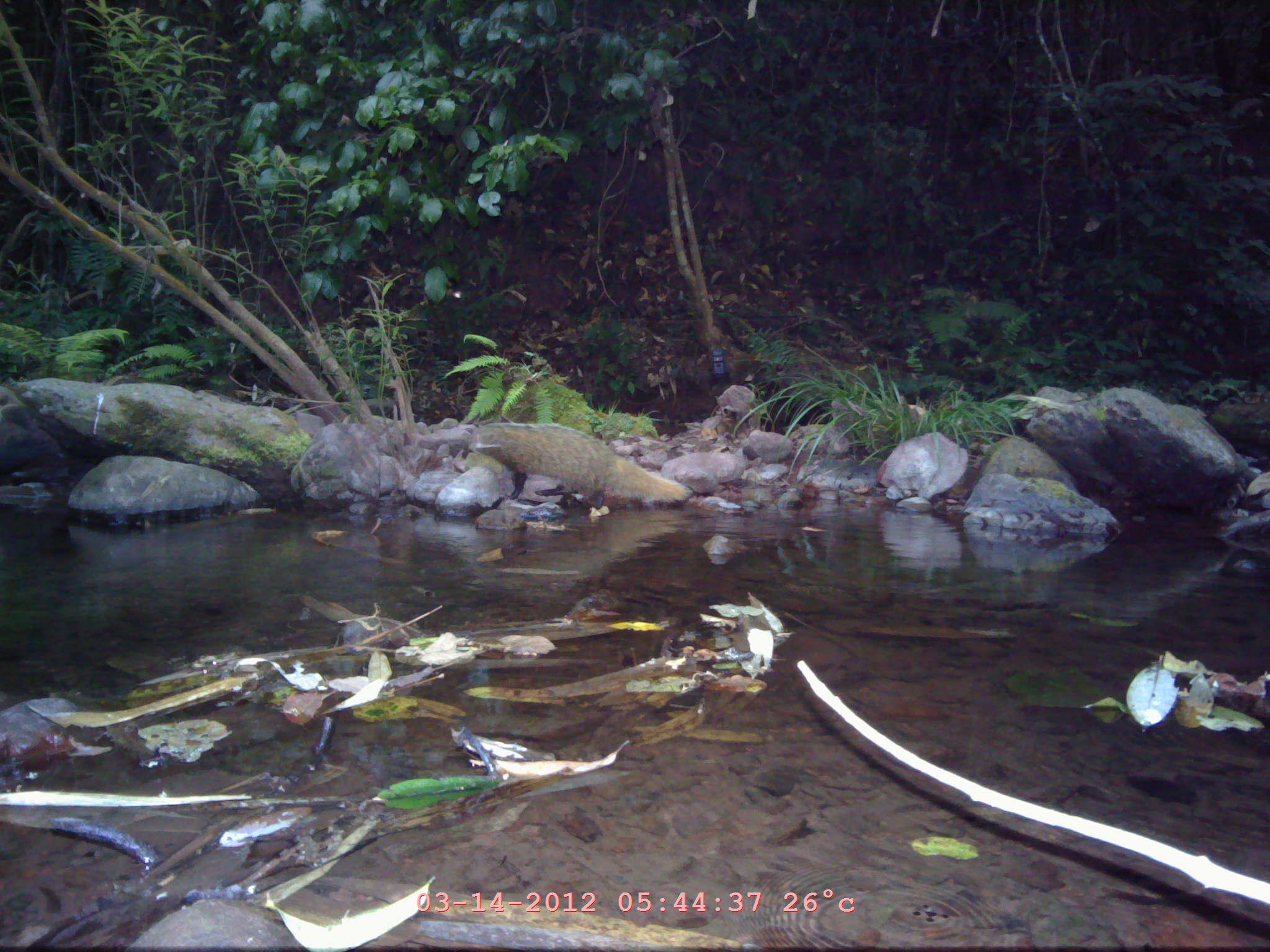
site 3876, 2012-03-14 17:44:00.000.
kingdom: Animalia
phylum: Chordata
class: Mammalia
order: Carnivora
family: Herpestidae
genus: Urva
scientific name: Urva urva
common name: crab-eating mongoose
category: herpestes urva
Herpestes urva (crab-eating mongoose) (Urva urva), count 1.